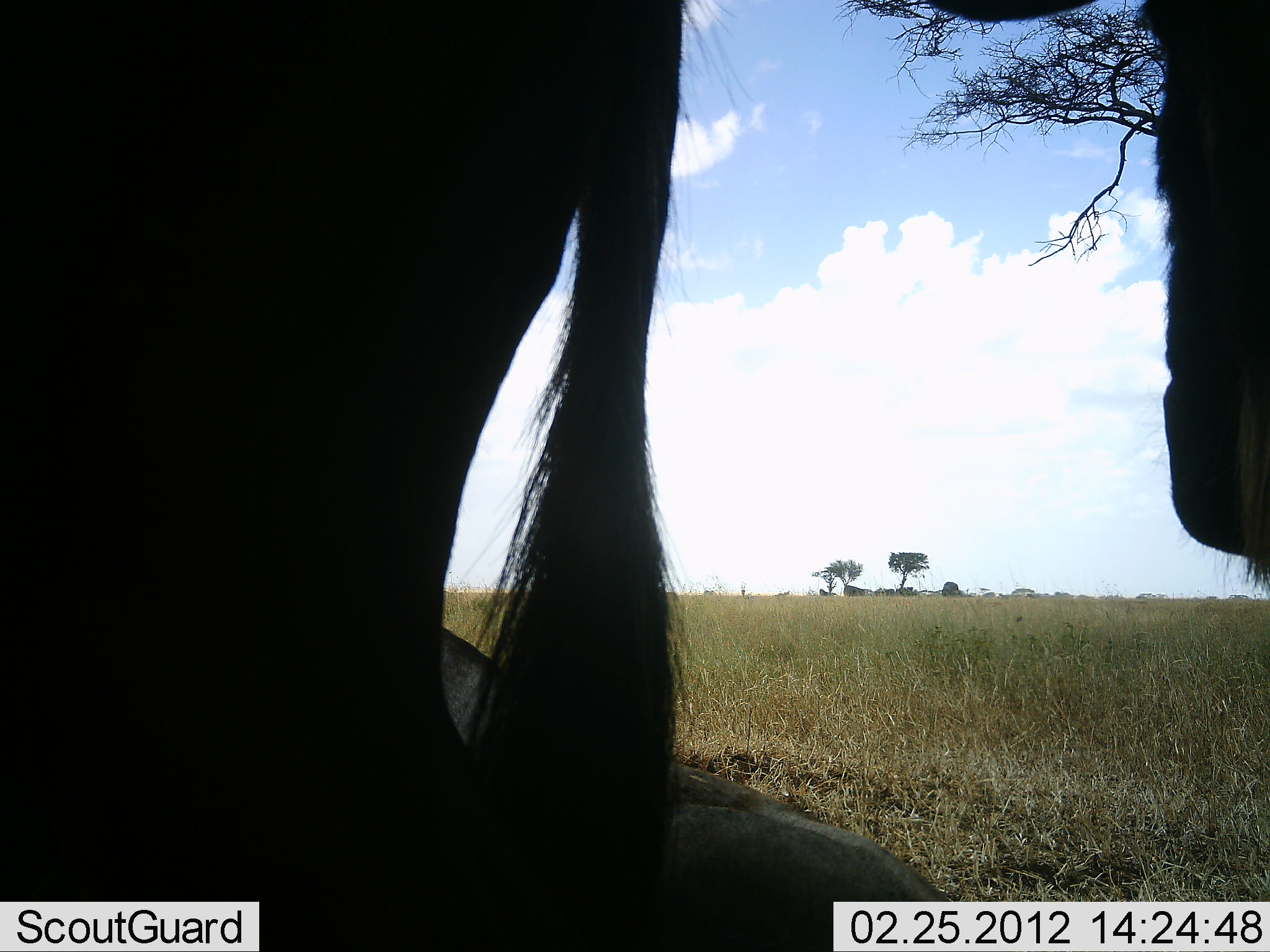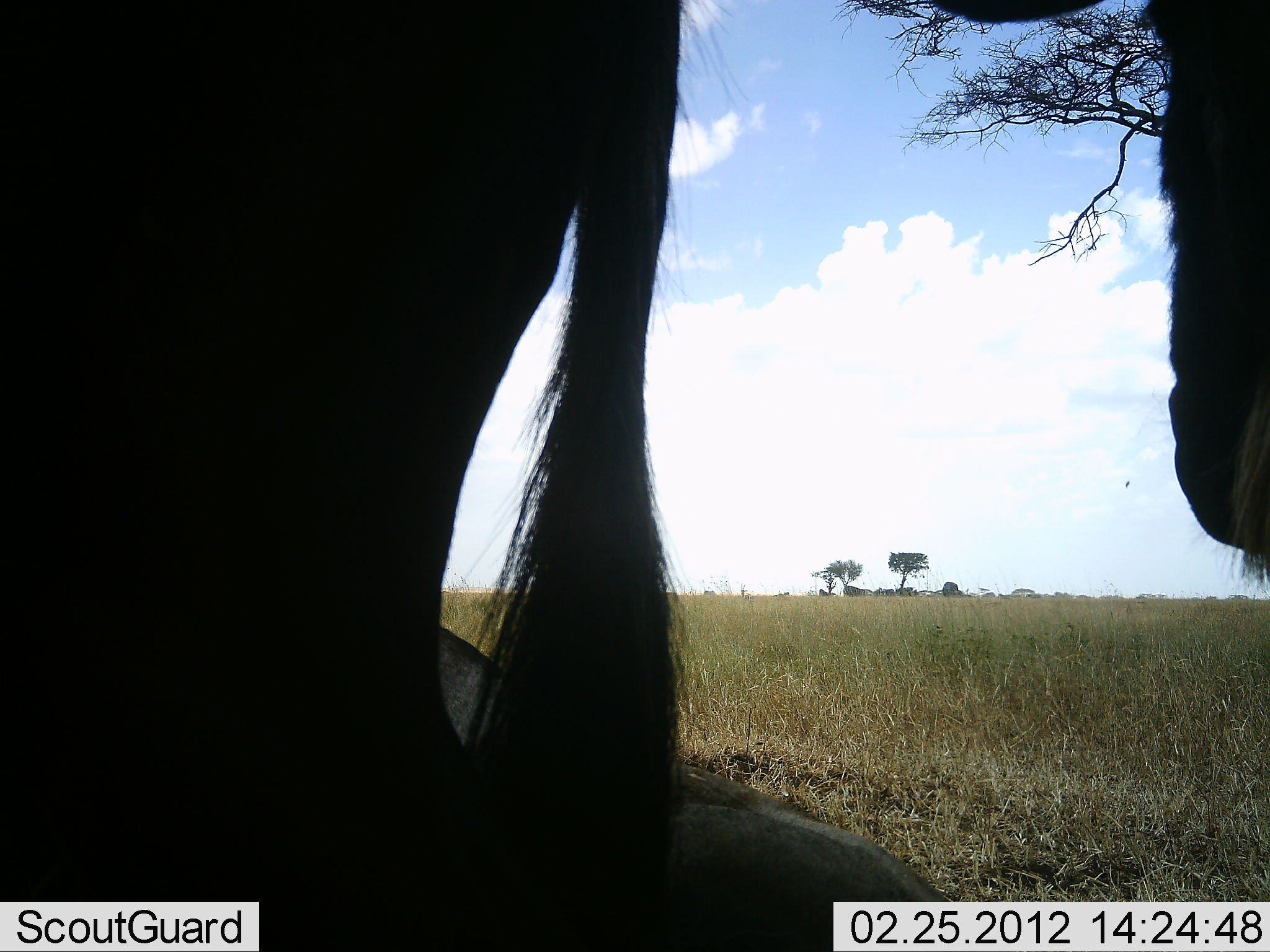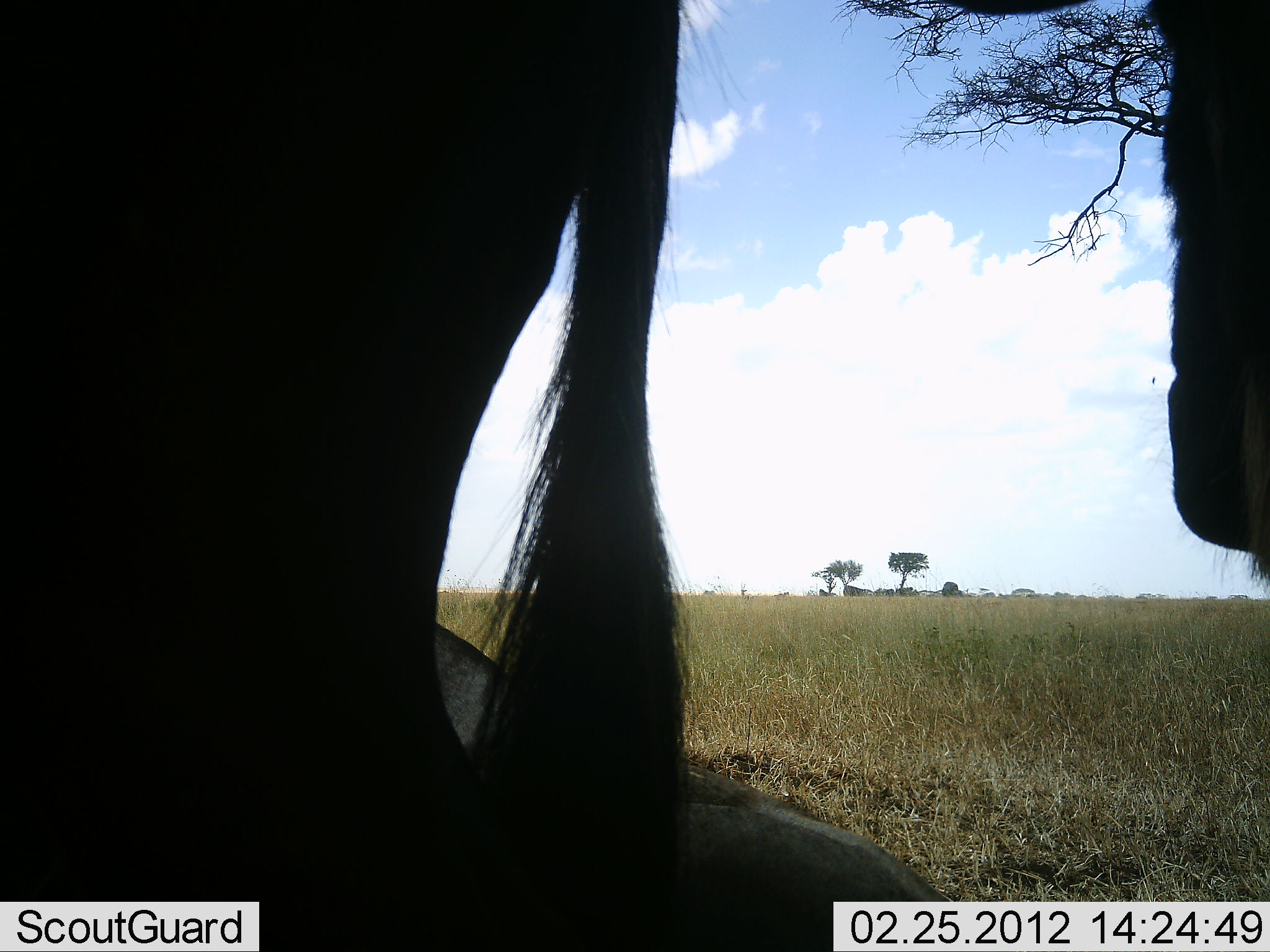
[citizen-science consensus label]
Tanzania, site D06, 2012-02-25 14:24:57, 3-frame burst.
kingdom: Animalia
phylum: Chordata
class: Mammalia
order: Artiodactyla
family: Bovidae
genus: Connochaetes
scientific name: Connochaetes taurinus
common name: blue wildebeest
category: wildebeest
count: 3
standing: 85%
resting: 85%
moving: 0%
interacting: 0%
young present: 0%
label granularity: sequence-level